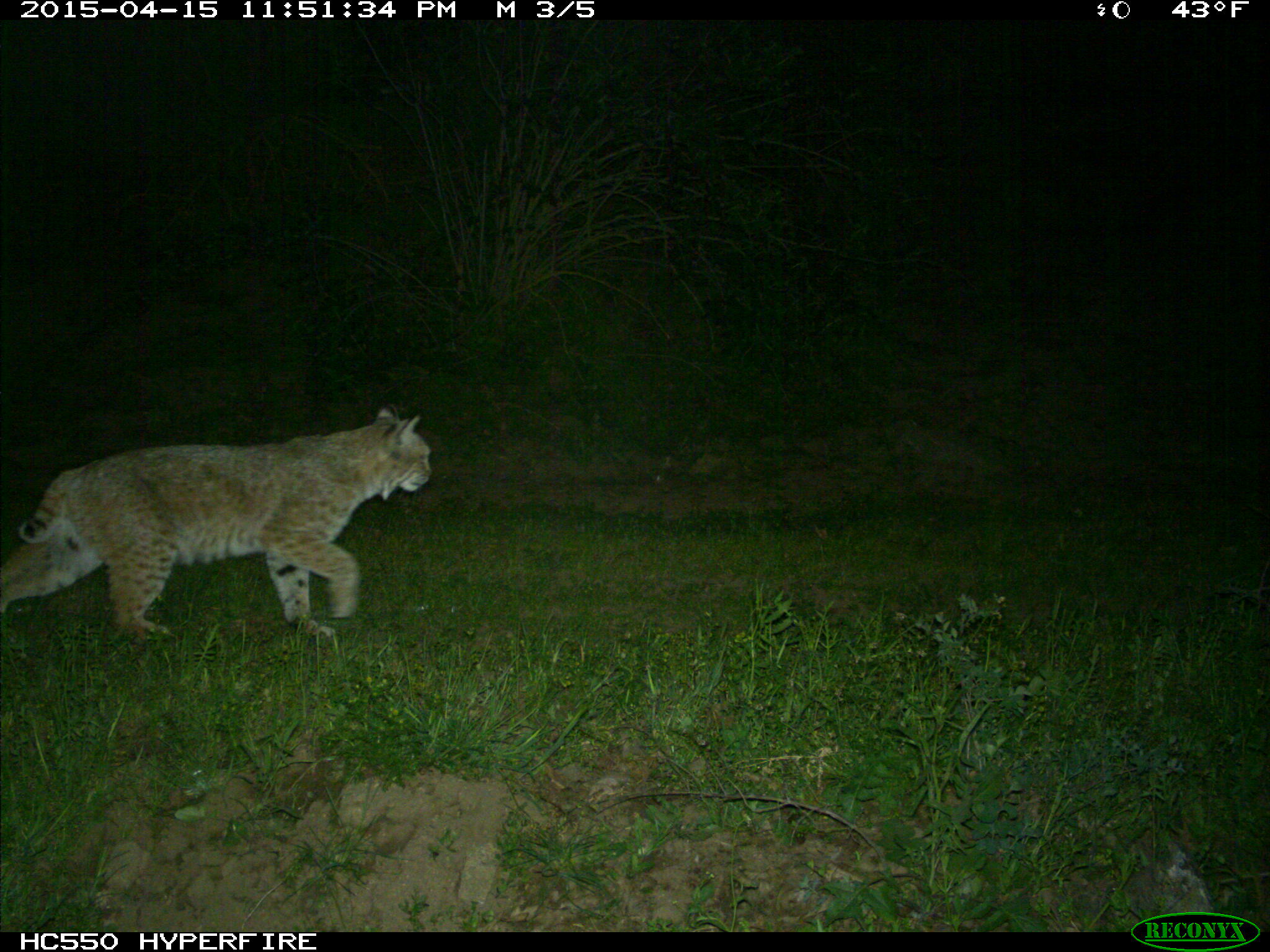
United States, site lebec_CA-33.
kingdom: Animalia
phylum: Chordata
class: Mammalia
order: Carnivora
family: Felidae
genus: Lynx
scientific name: Lynx rufus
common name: bobcat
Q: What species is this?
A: Lynx rufus (bobcat).